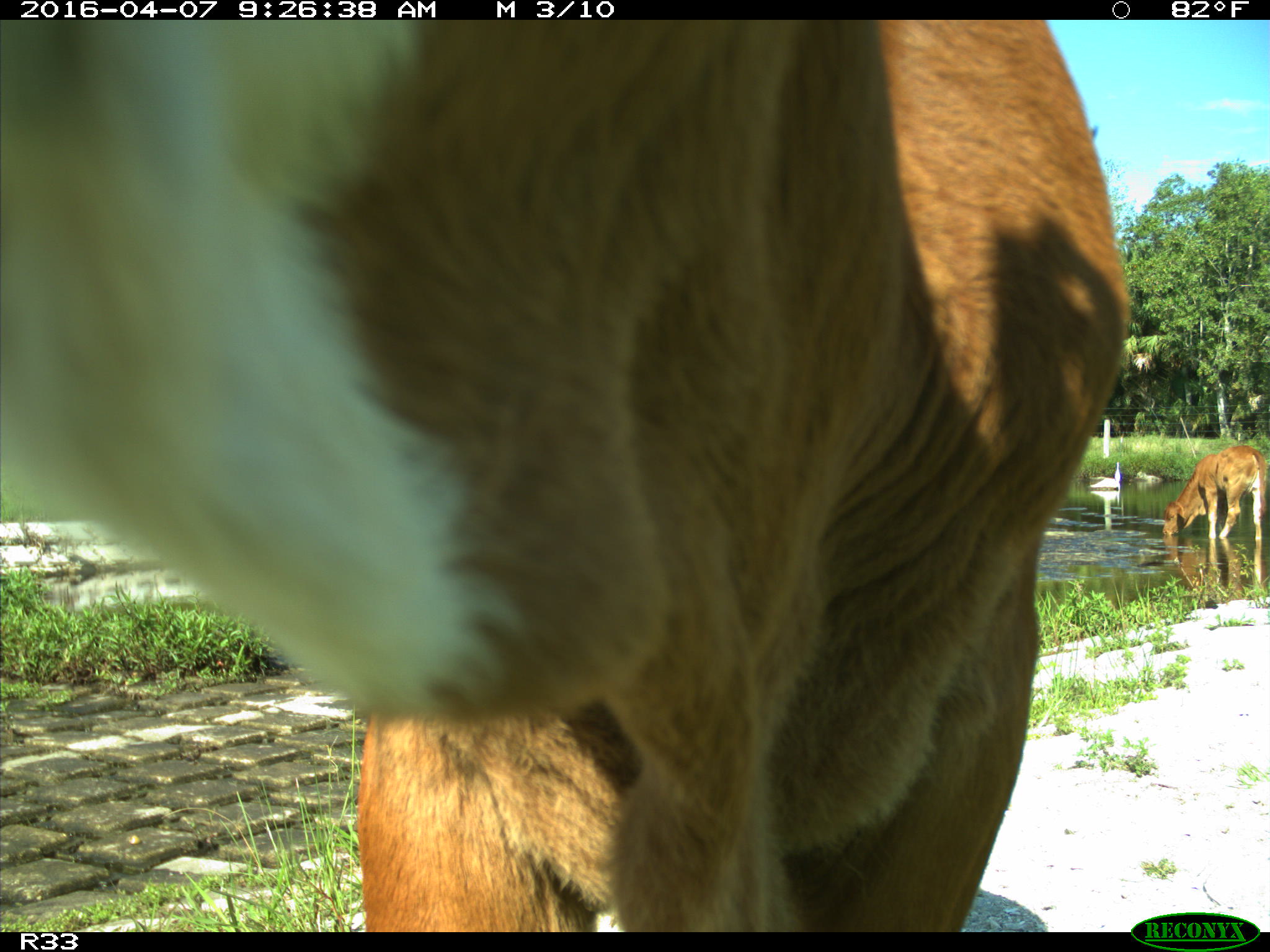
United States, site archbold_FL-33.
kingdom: Animalia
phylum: Chordata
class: Mammalia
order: Artiodactyla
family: Bovidae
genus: Bos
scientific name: Bos taurus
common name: domestic cow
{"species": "Bos taurus (domestic cow)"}